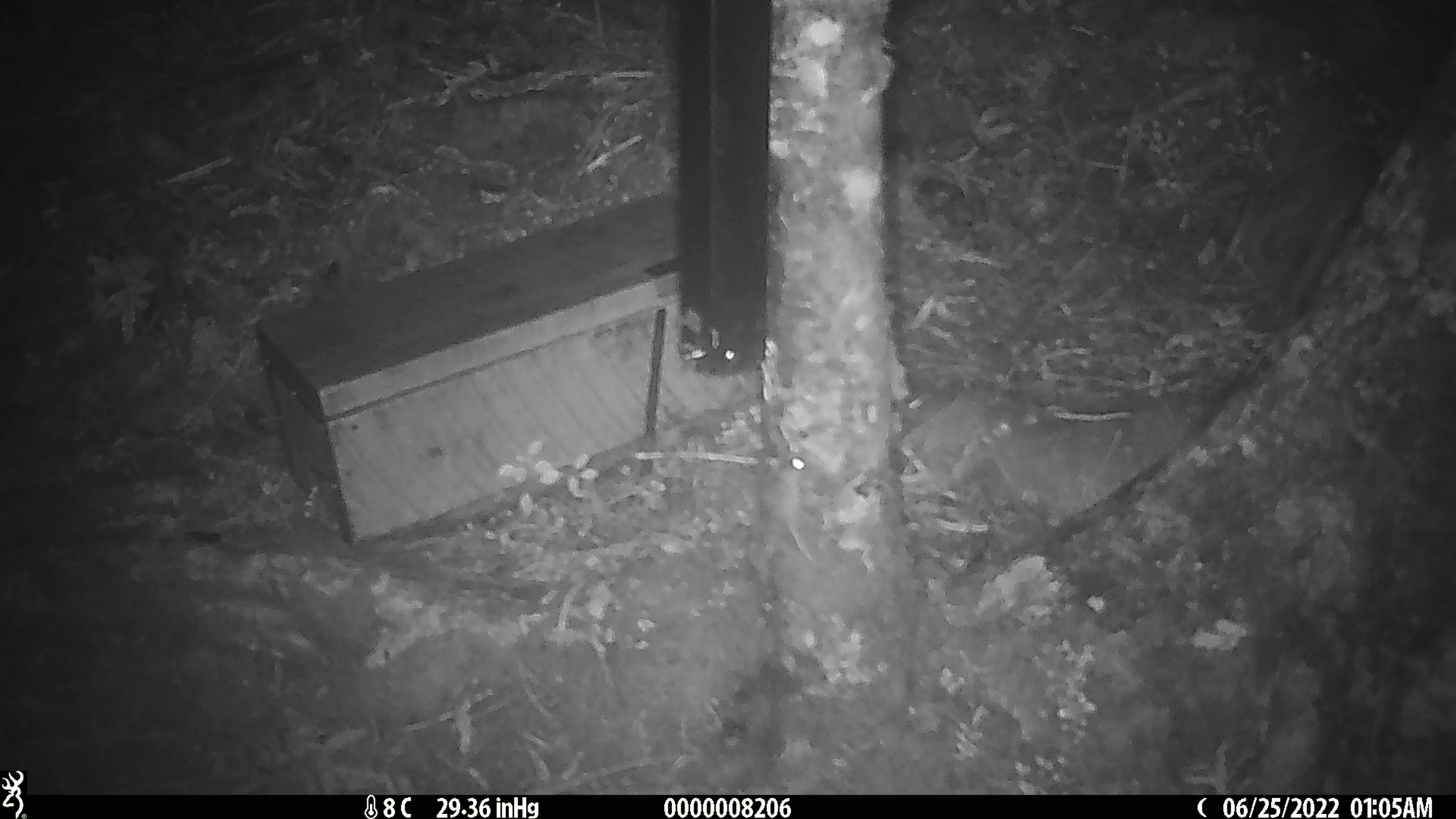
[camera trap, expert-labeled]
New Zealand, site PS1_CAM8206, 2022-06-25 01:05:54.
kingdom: Animalia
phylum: Chordata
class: Mammalia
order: Rodentia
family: Muridae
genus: Mus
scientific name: Mus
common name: mouse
Mouse (Mus).